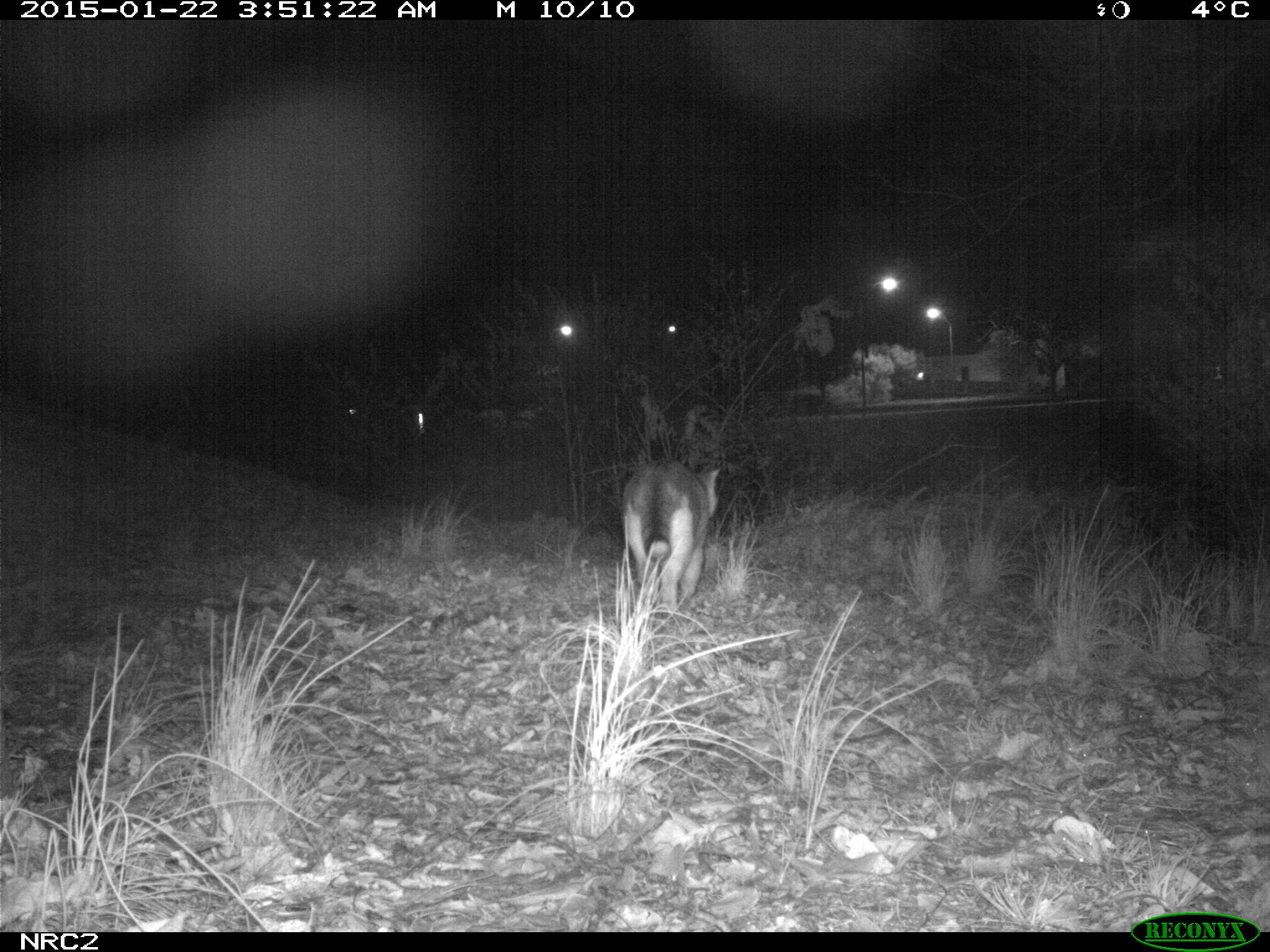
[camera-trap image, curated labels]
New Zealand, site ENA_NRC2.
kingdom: Animalia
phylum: Chordata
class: Mammalia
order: Carnivora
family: Felidae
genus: Felis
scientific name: Felis catus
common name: domestic cat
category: cat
Cat (domestic cat) (Felis catus).